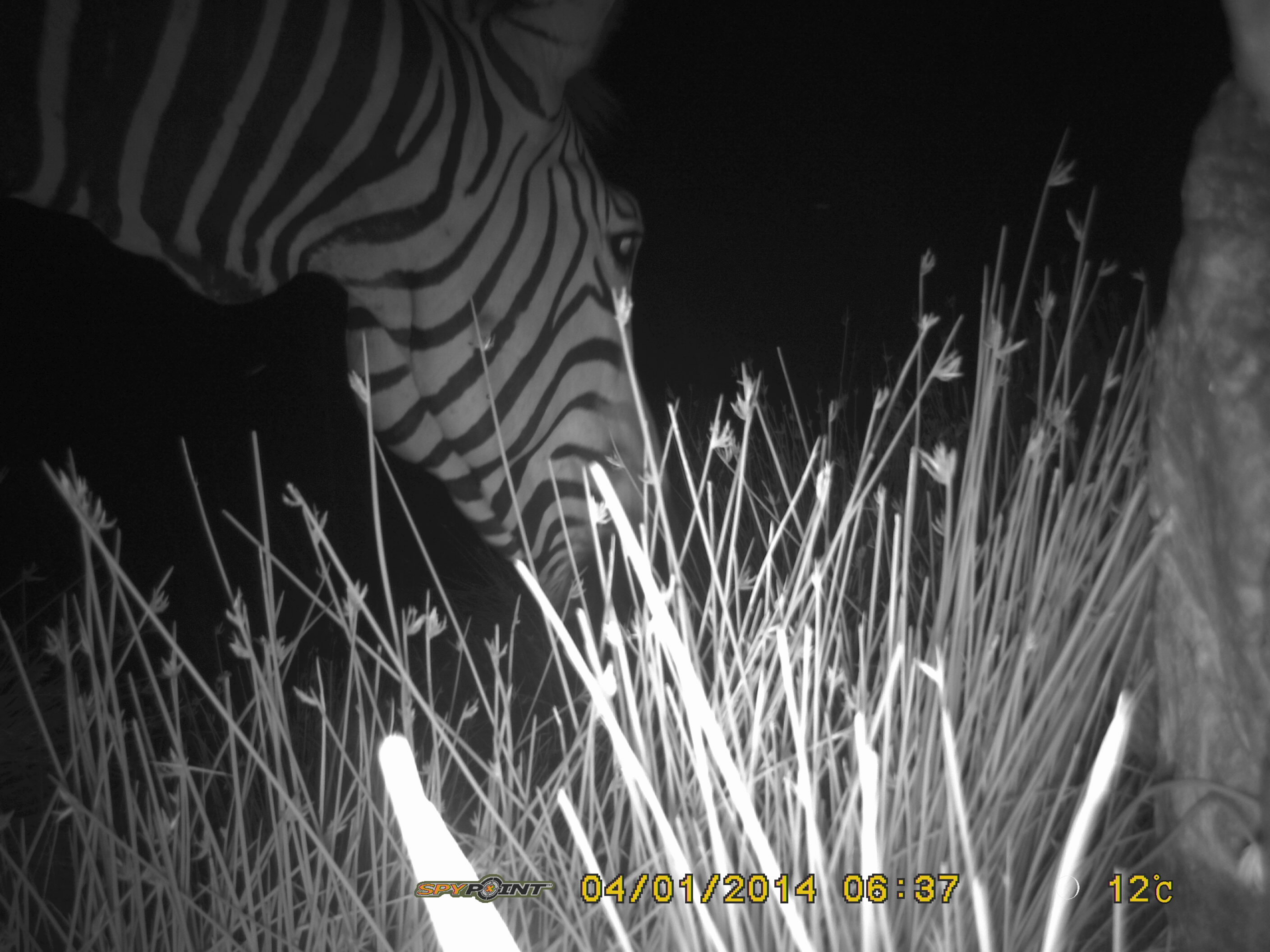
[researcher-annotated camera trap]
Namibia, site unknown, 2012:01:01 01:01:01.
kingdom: Animalia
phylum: Chordata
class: Mammalia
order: Perissodactyla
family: Equidae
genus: Equus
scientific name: Equus zebra hartmannae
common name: hartmann's mountain zebra